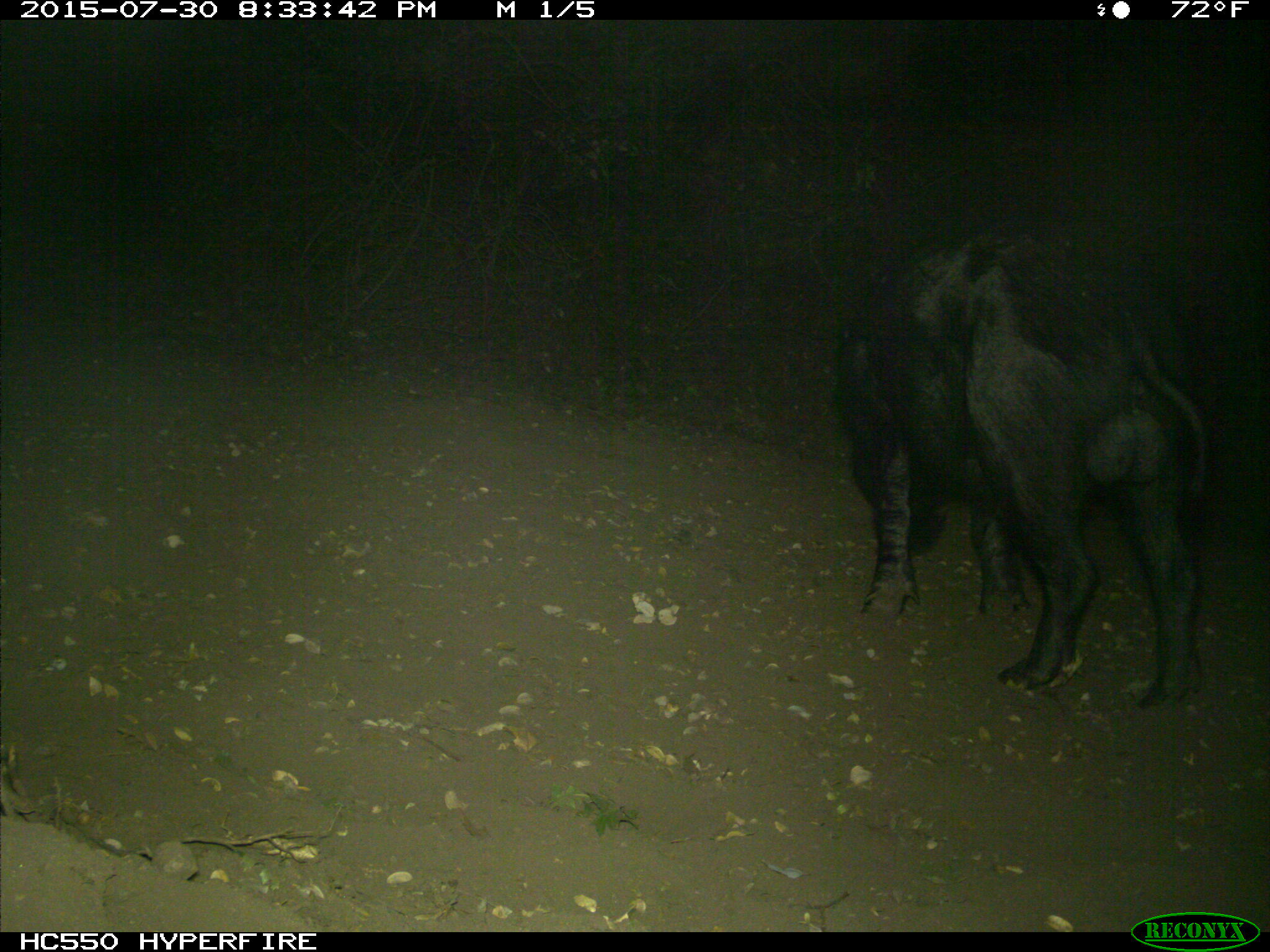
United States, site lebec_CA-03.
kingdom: Animalia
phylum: Chordata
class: Mammalia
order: Artiodactyla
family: Suidae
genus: Sus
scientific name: Sus scrofa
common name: wild boar